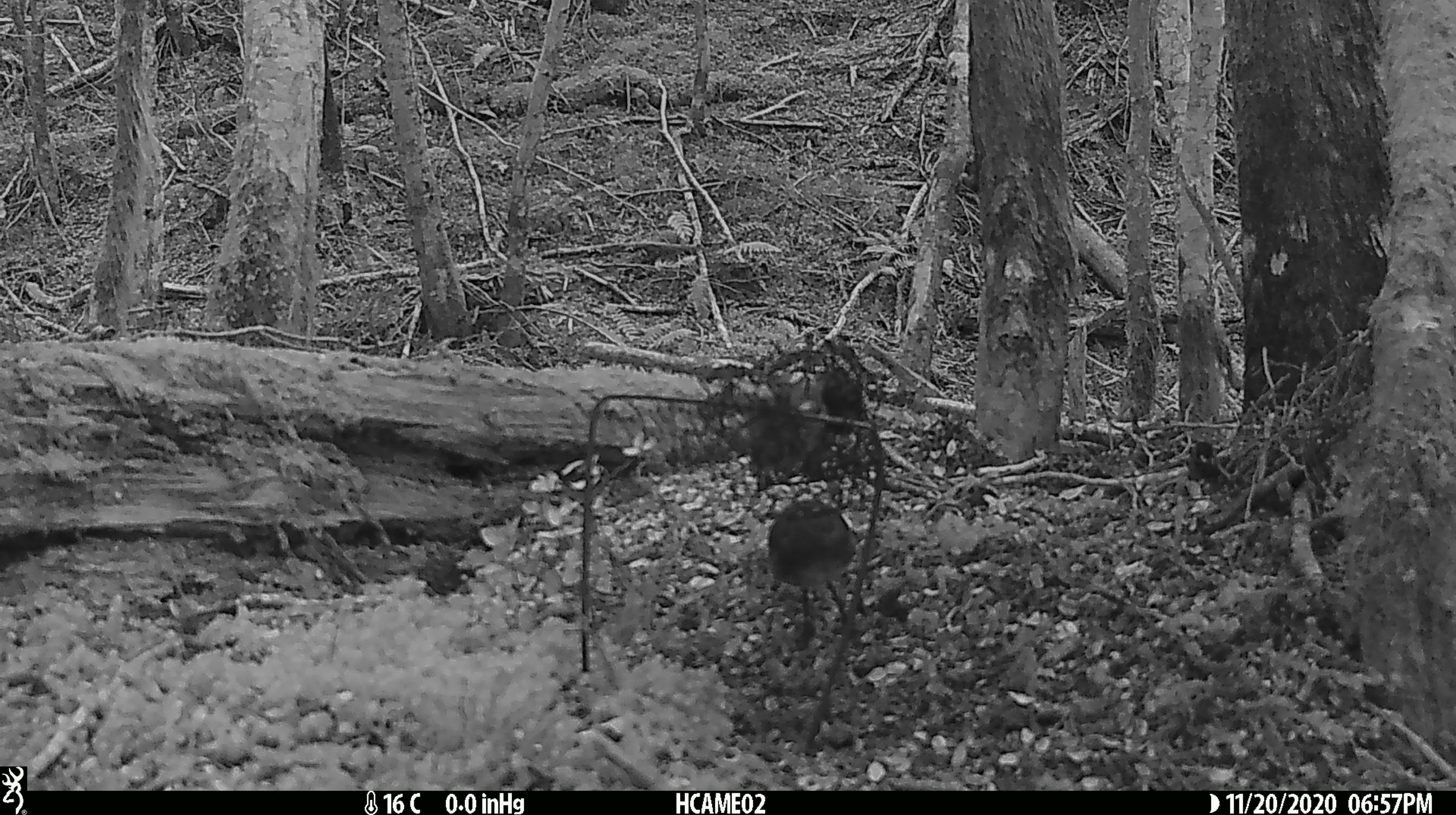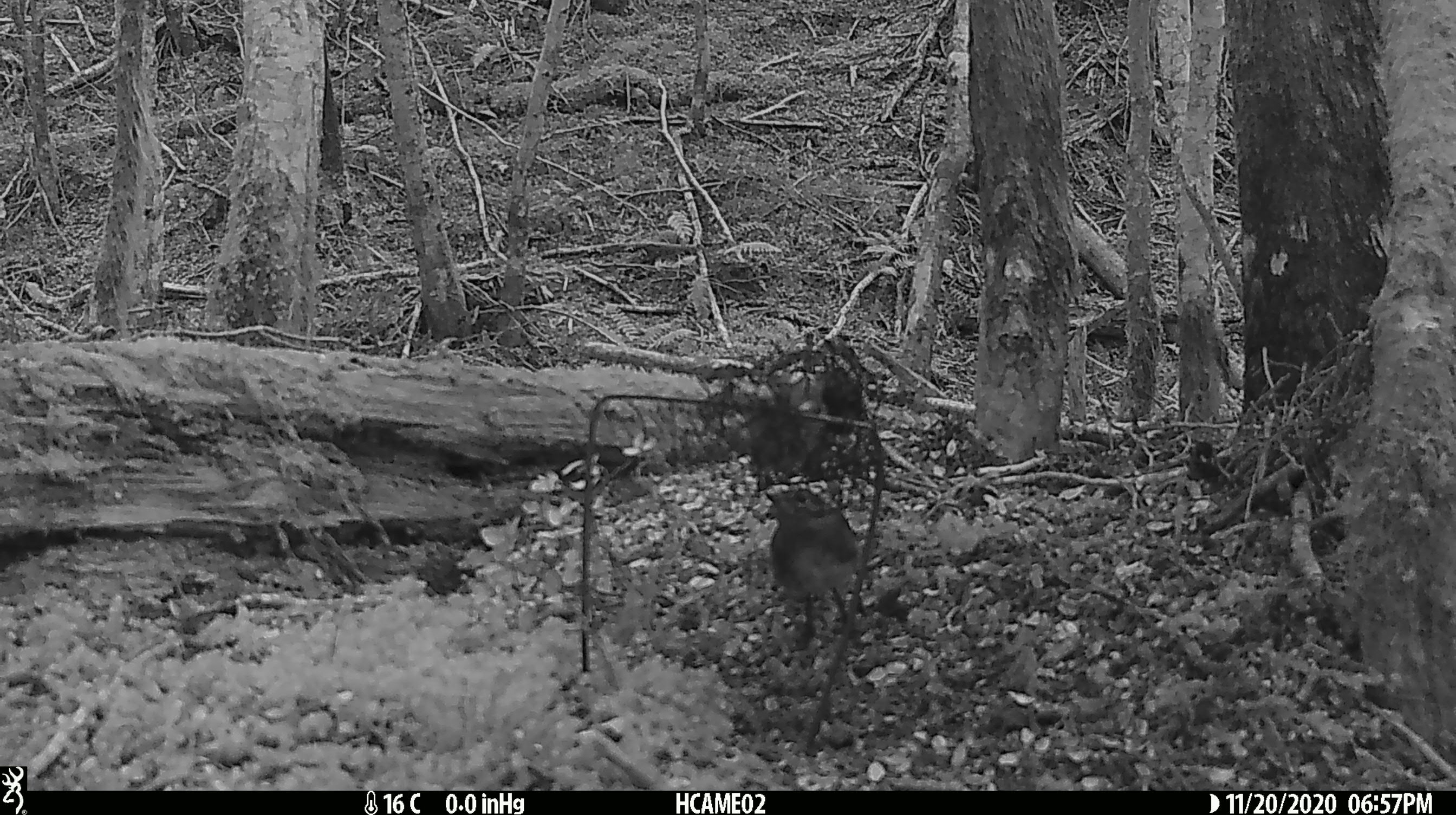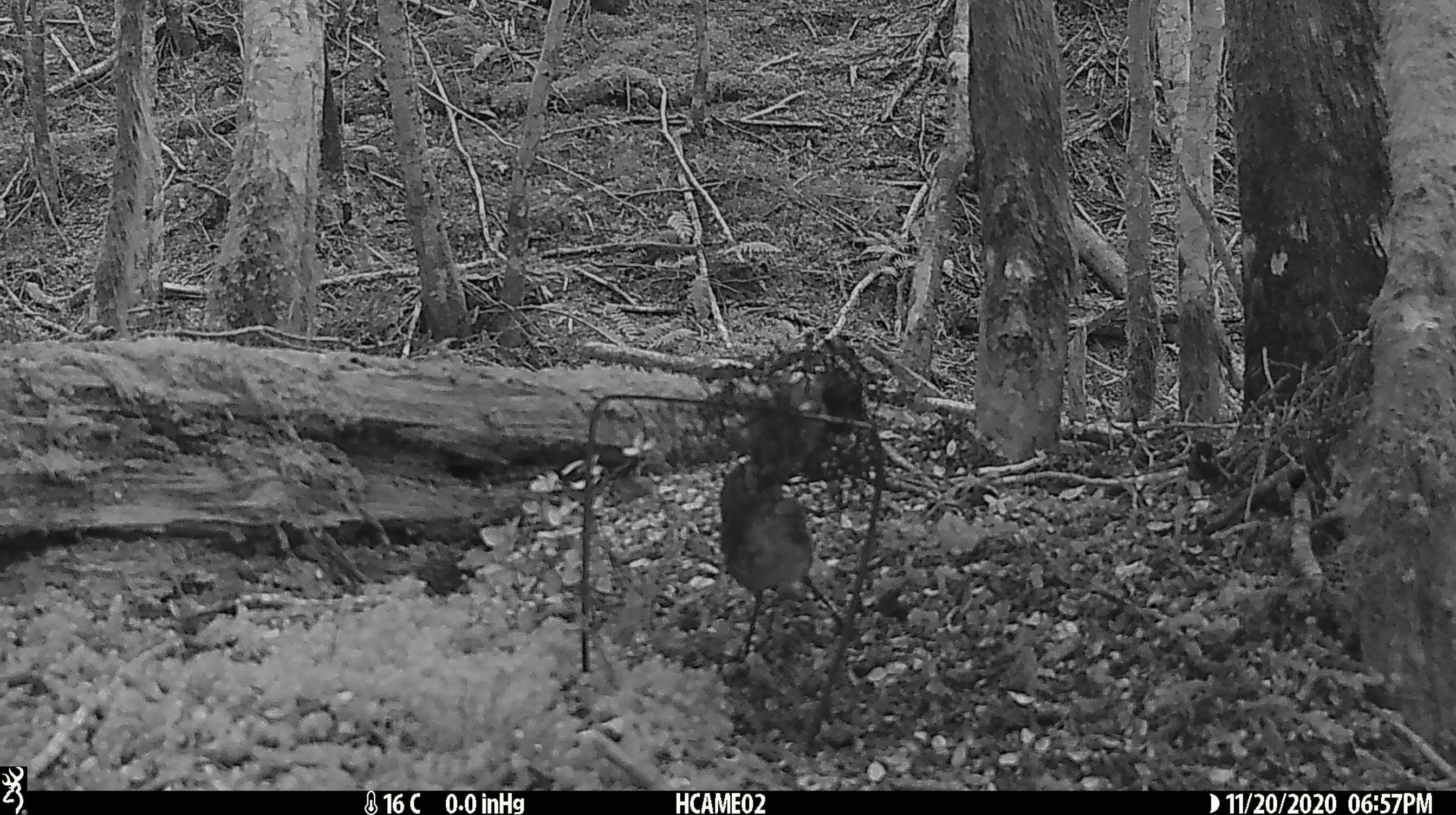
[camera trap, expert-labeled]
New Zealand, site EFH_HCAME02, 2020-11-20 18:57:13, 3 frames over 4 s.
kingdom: Animalia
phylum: Chordata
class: Aves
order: Passeriformes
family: Petroicidae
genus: Petroica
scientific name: Petroica australis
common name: new zealand robin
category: robin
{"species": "robin (new zealand robin) (Petroica australis)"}